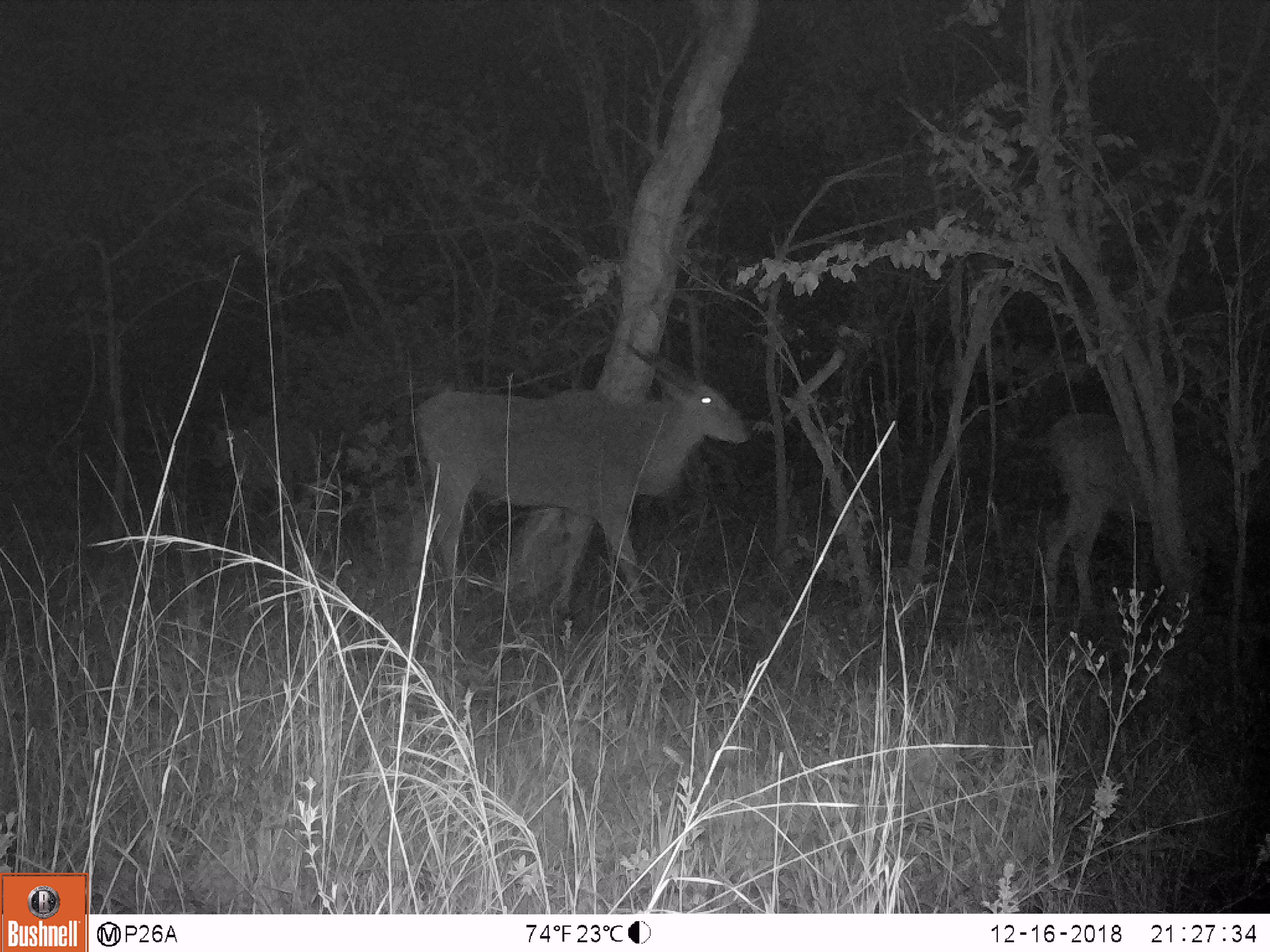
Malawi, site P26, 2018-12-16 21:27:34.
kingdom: Animalia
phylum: Chordata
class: Mammalia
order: Artiodactyla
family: Bovidae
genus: Tragelaphus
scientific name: Tragelaphus oryx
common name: common eland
Common eland (Tragelaphus oryx), count 2.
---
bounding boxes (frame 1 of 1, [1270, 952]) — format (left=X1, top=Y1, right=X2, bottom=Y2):
common eland: (left=398, top=333, right=771, bottom=606); (left=1017, top=387, right=1246, bottom=631)